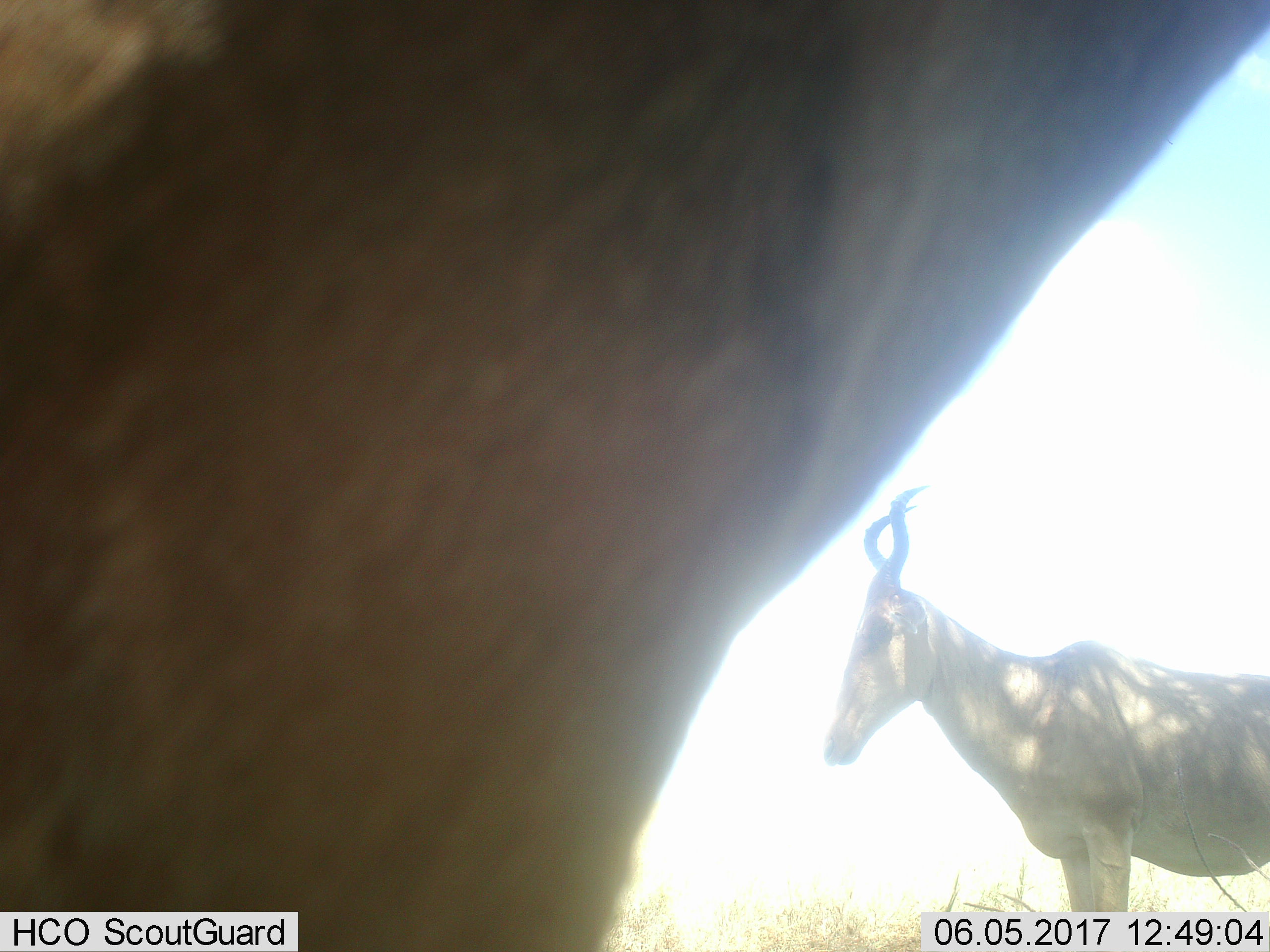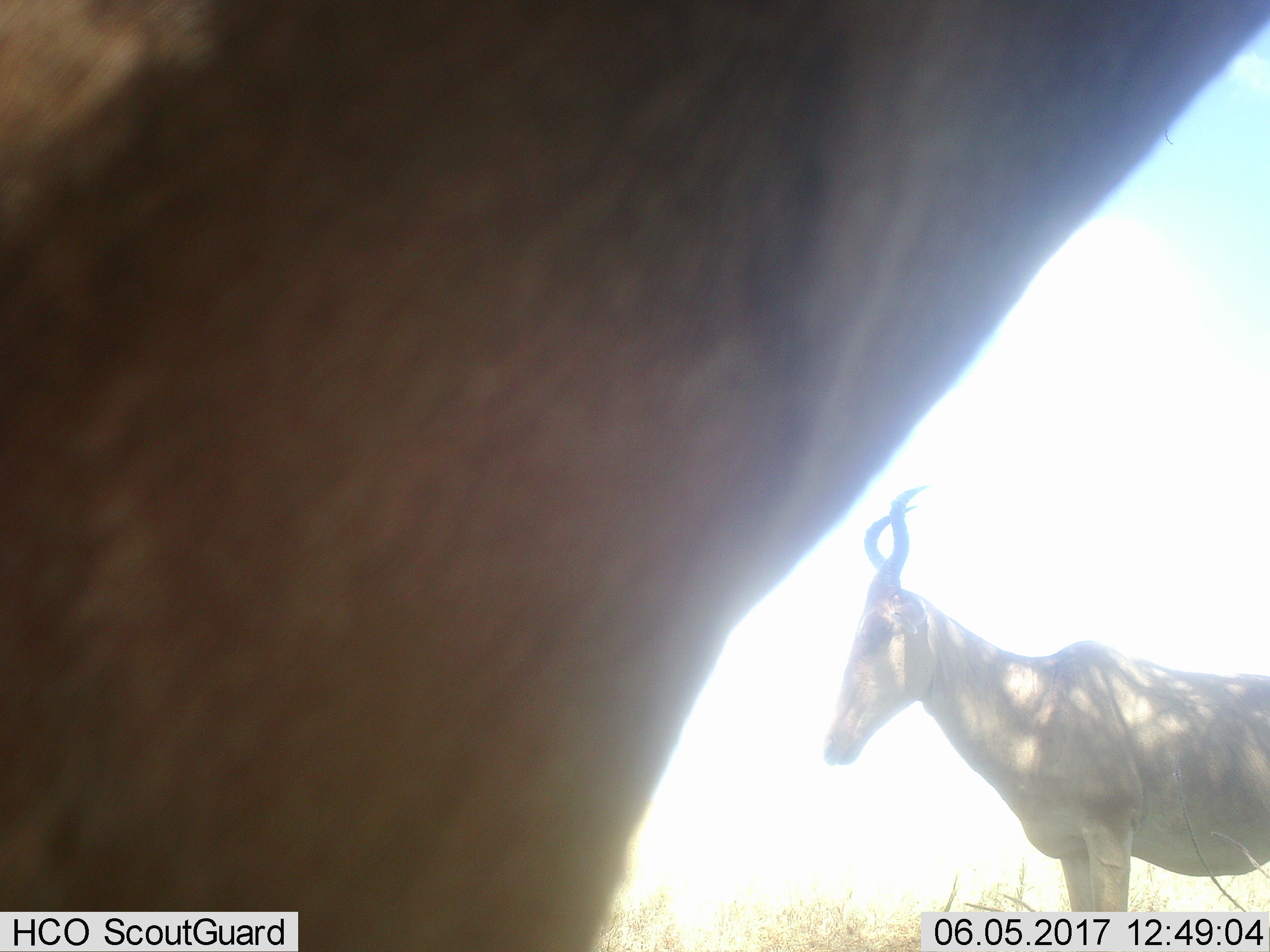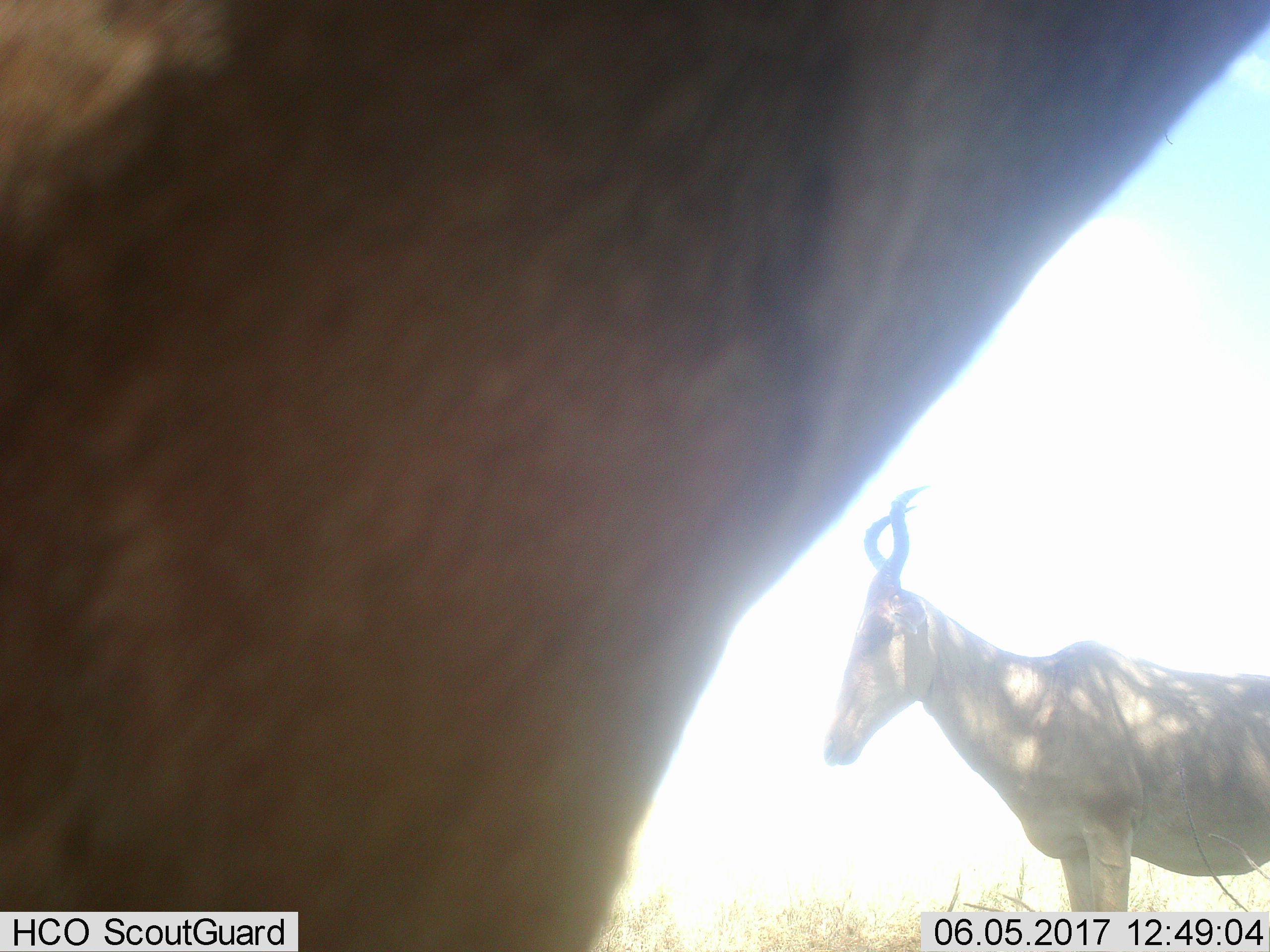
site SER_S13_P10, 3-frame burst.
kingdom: Animalia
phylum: Chordata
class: Mammalia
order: Artiodactyla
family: Bovidae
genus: Alcelaphus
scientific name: Alcelaphus buselaphus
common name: hartebeest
Hartebeest (Alcelaphus buselaphus), count 2. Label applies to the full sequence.